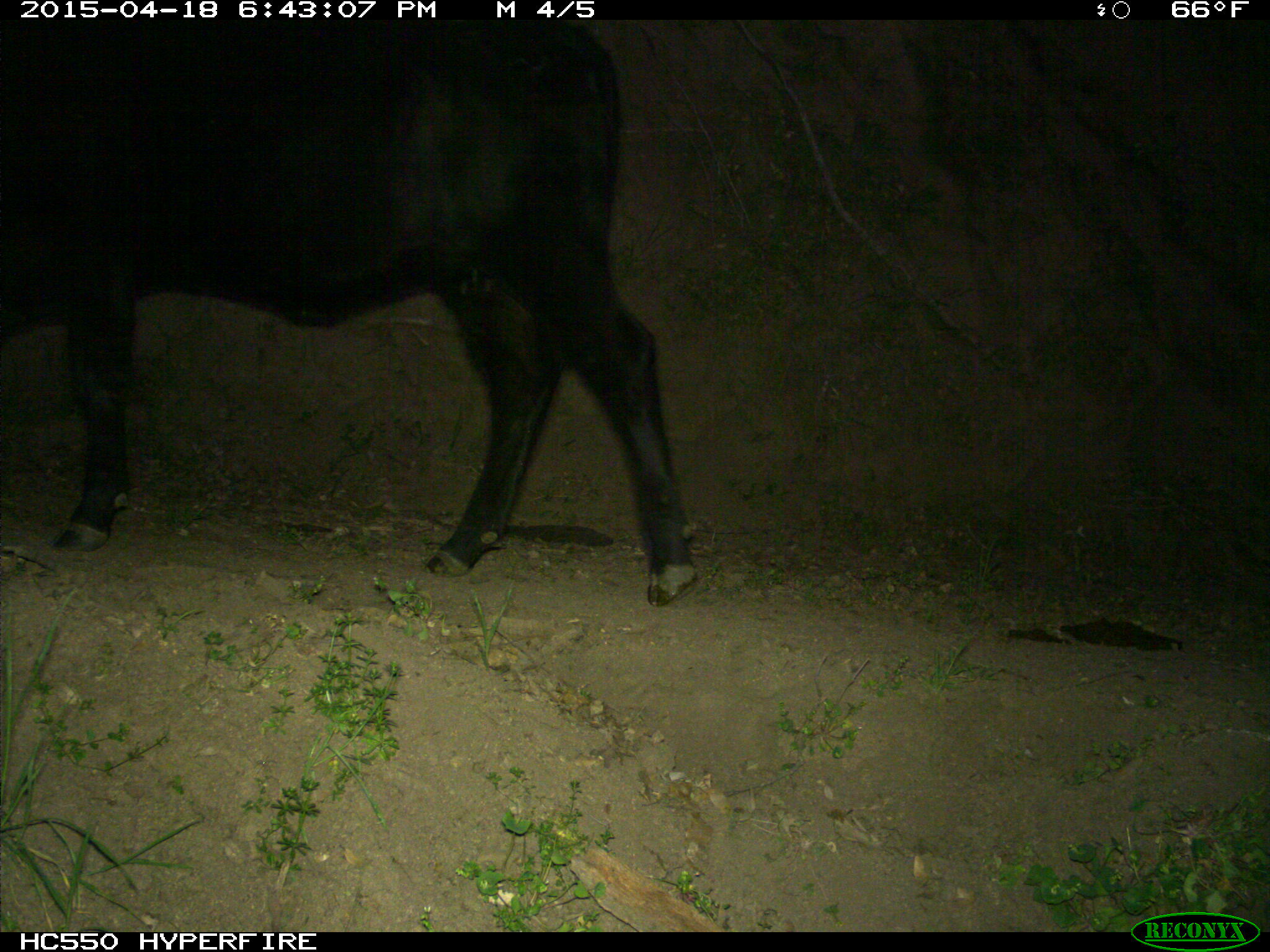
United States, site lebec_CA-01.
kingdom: Animalia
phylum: Chordata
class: Mammalia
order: Artiodactyla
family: Bovidae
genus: Bos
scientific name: Bos taurus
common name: domestic cow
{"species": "Bos taurus (domestic cow)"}